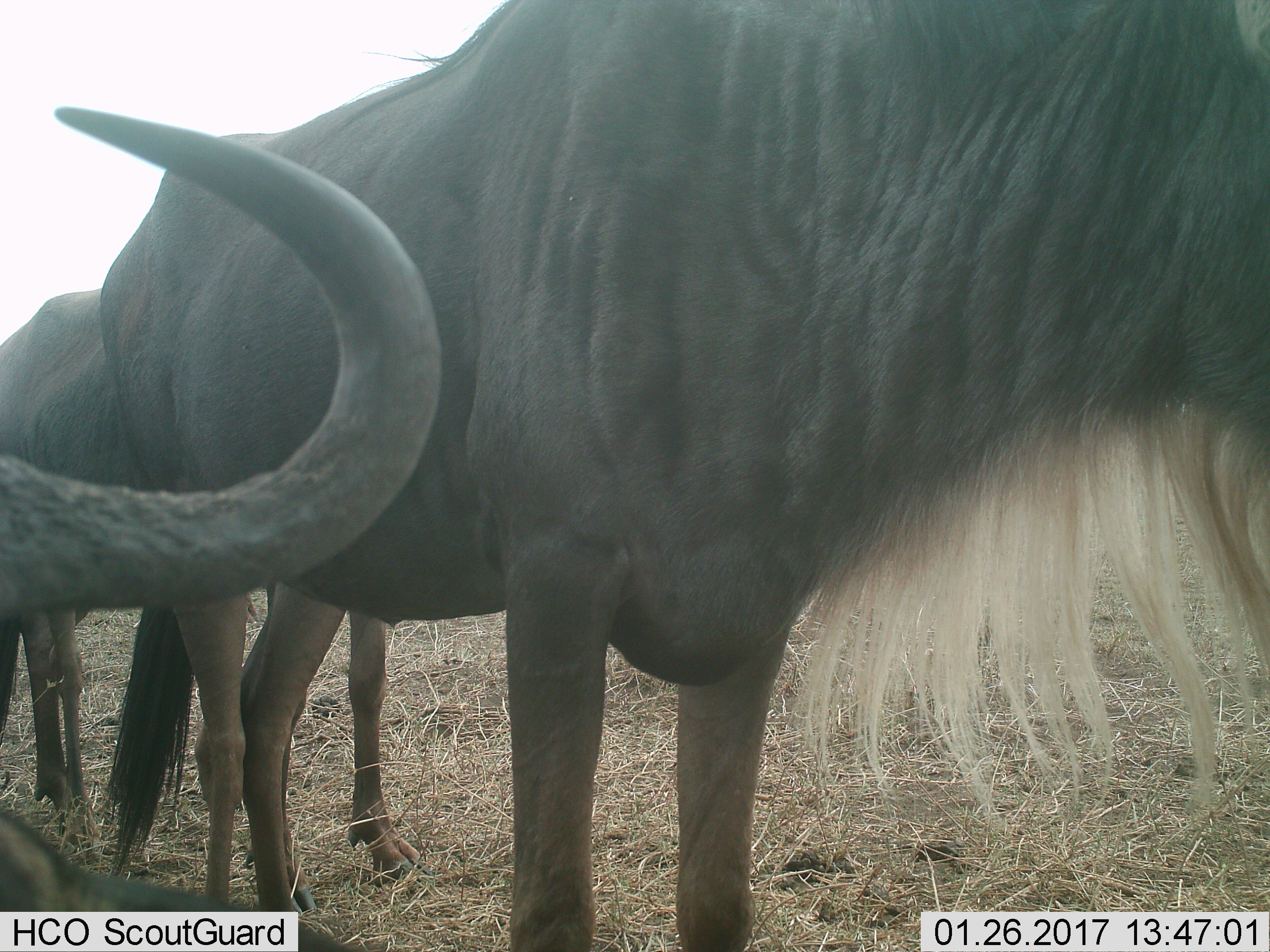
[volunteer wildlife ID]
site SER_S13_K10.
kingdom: Animalia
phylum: Chordata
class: Mammalia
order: Artiodactyla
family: Bovidae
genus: Connochaetes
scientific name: Connochaetes taurinus taurinus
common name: blue wildebeest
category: wildebeestblue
Wildebeestblue (blue wildebeest) (Connochaetes taurinus taurinus), count 3. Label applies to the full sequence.